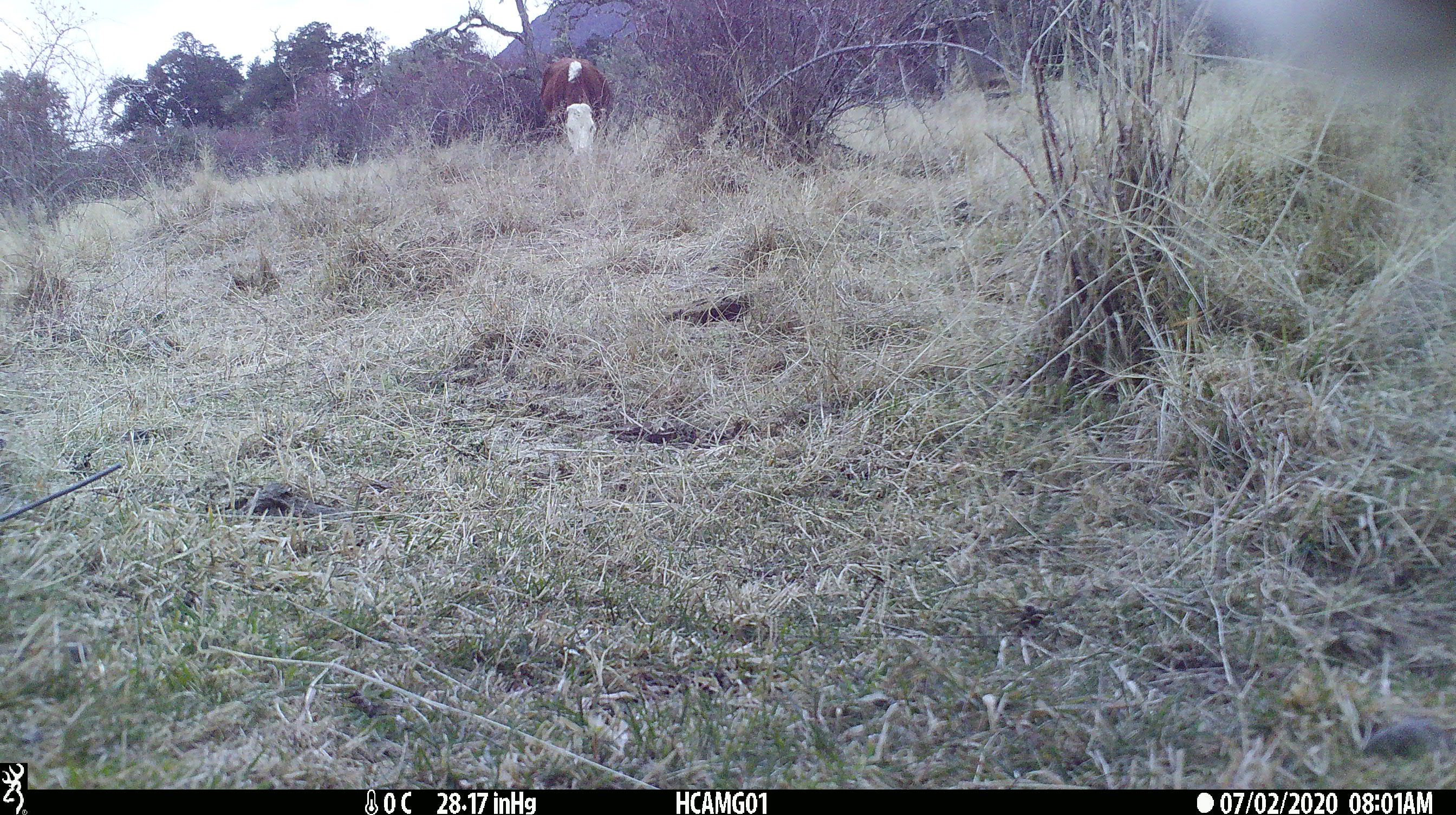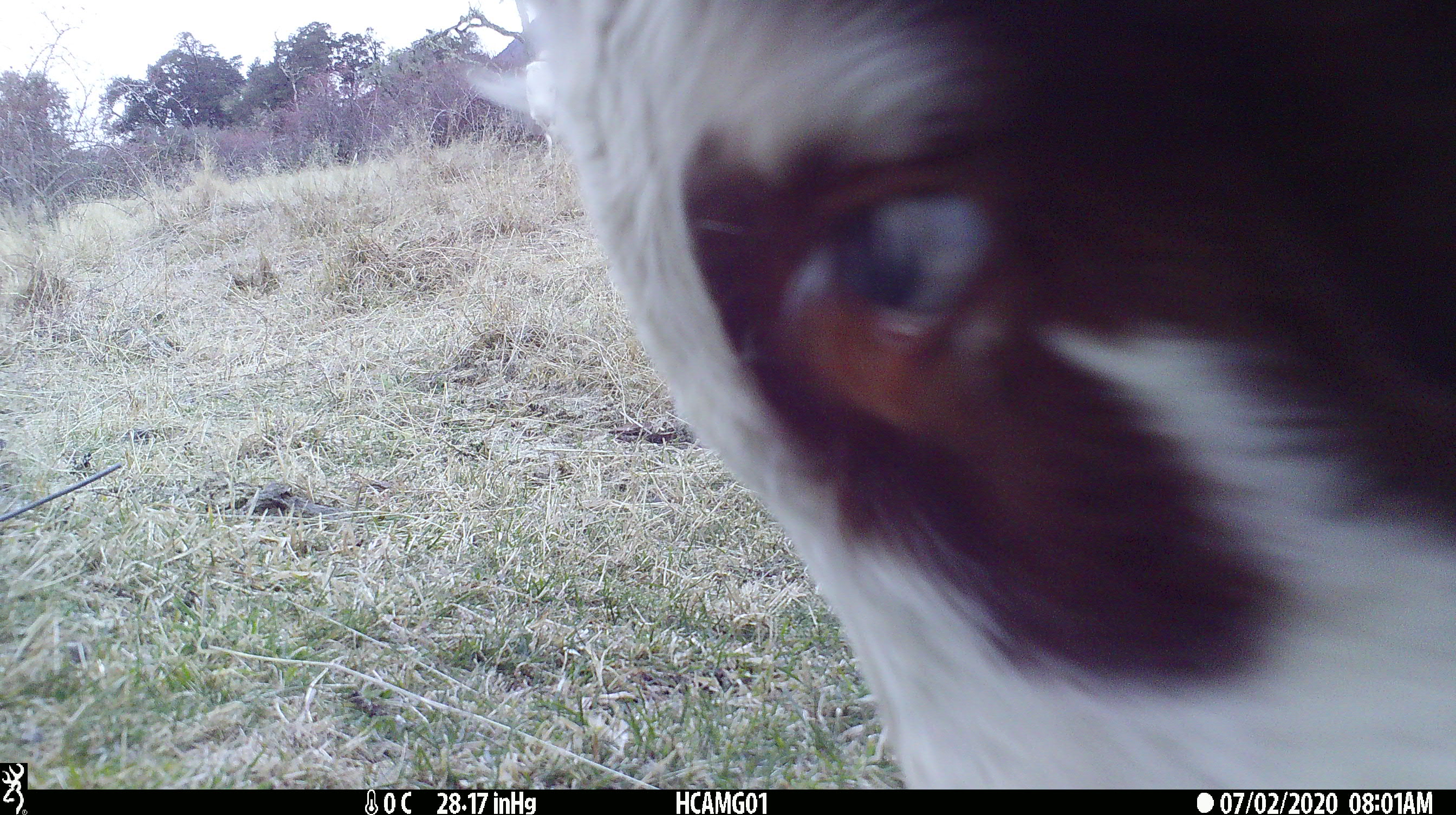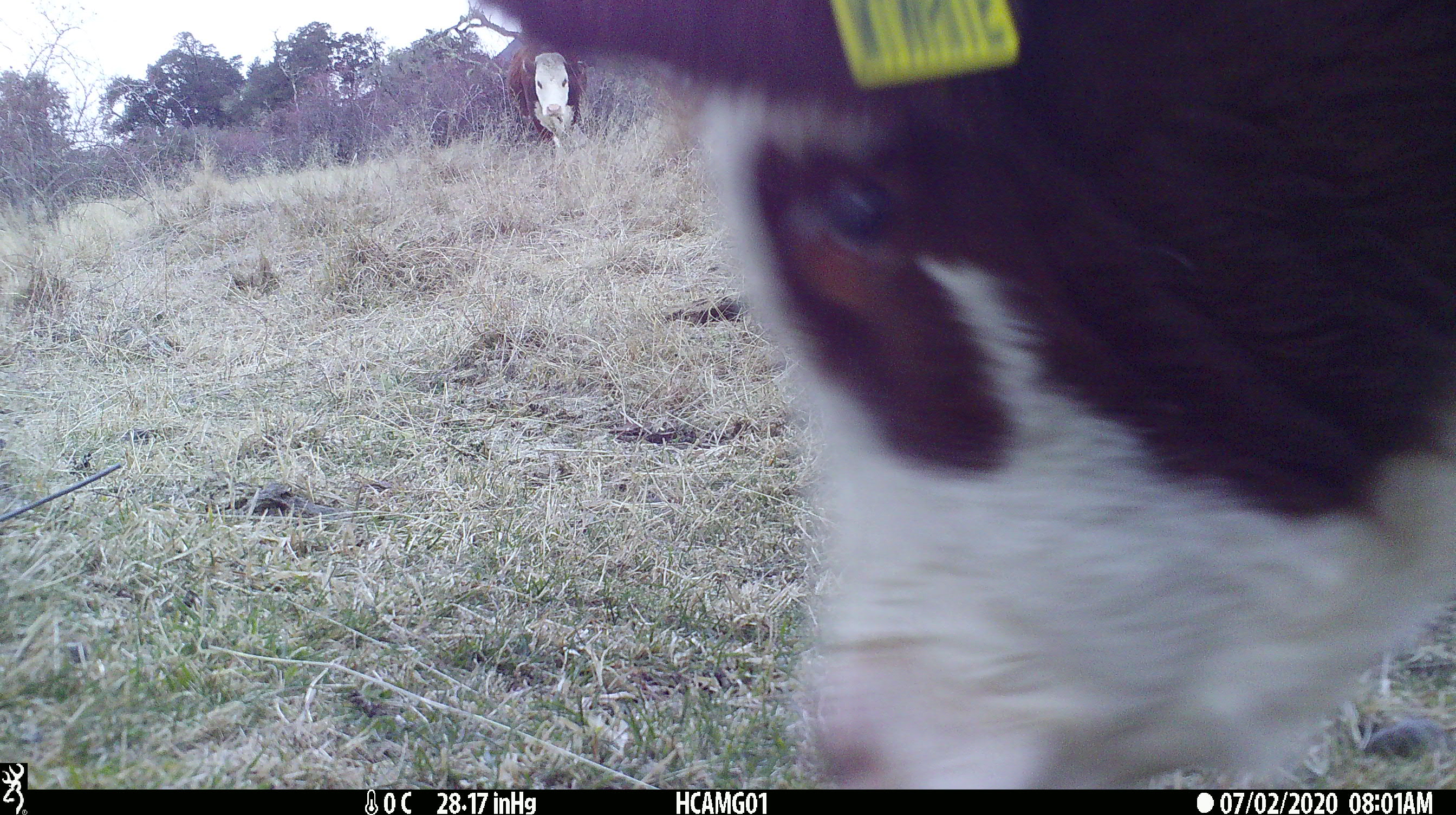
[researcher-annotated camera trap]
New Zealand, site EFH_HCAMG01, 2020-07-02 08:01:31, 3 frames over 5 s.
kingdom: Animalia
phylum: Chordata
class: Mammalia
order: Artiodactyla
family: Bovidae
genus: Bos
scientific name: Bos taurus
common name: domestic cow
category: cow